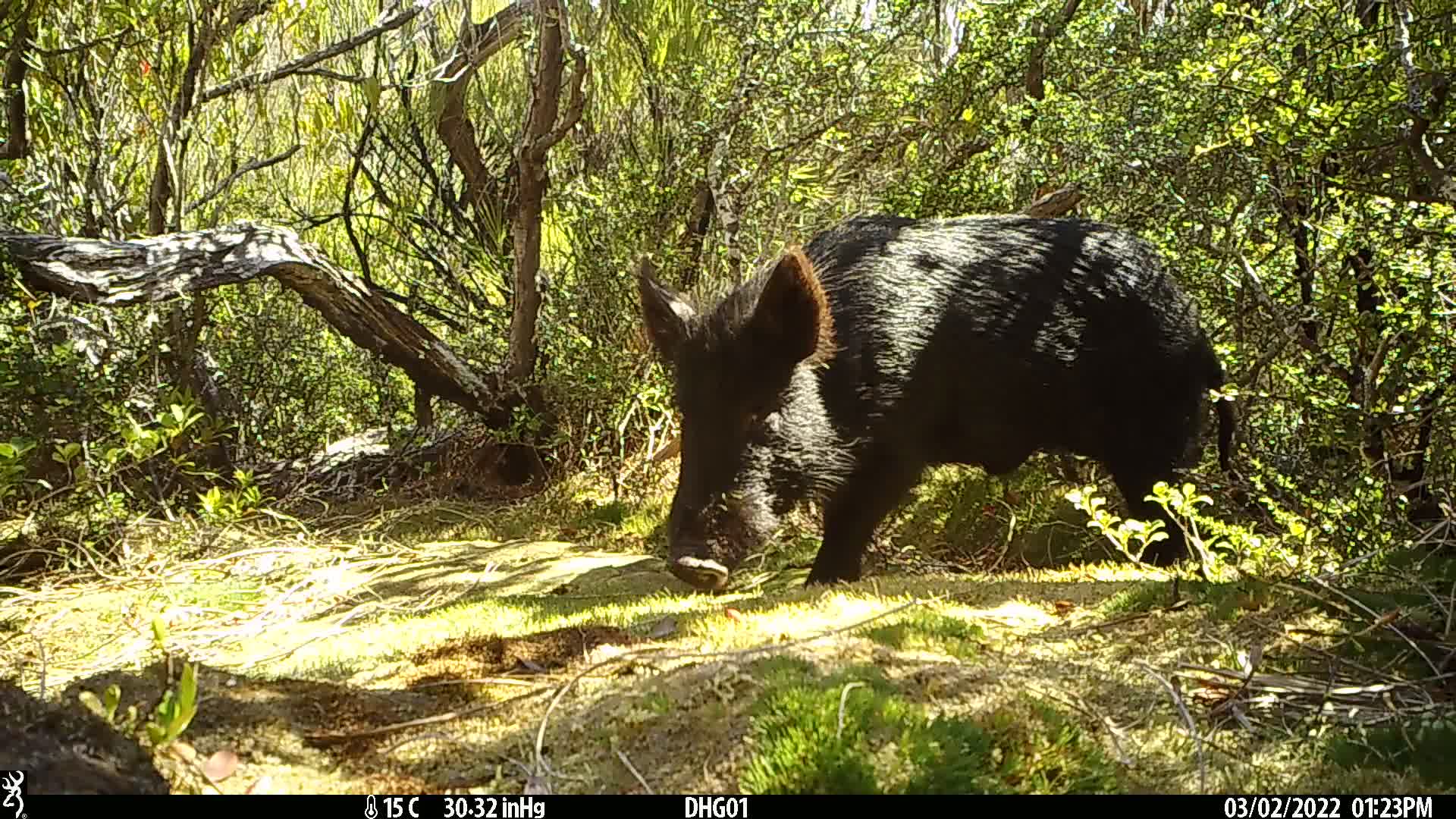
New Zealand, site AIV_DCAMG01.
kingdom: Animalia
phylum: Chordata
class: Mammalia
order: Artiodactyla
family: Suidae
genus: Sus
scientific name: Sus scrofa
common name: pig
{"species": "pig (Sus scrofa)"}